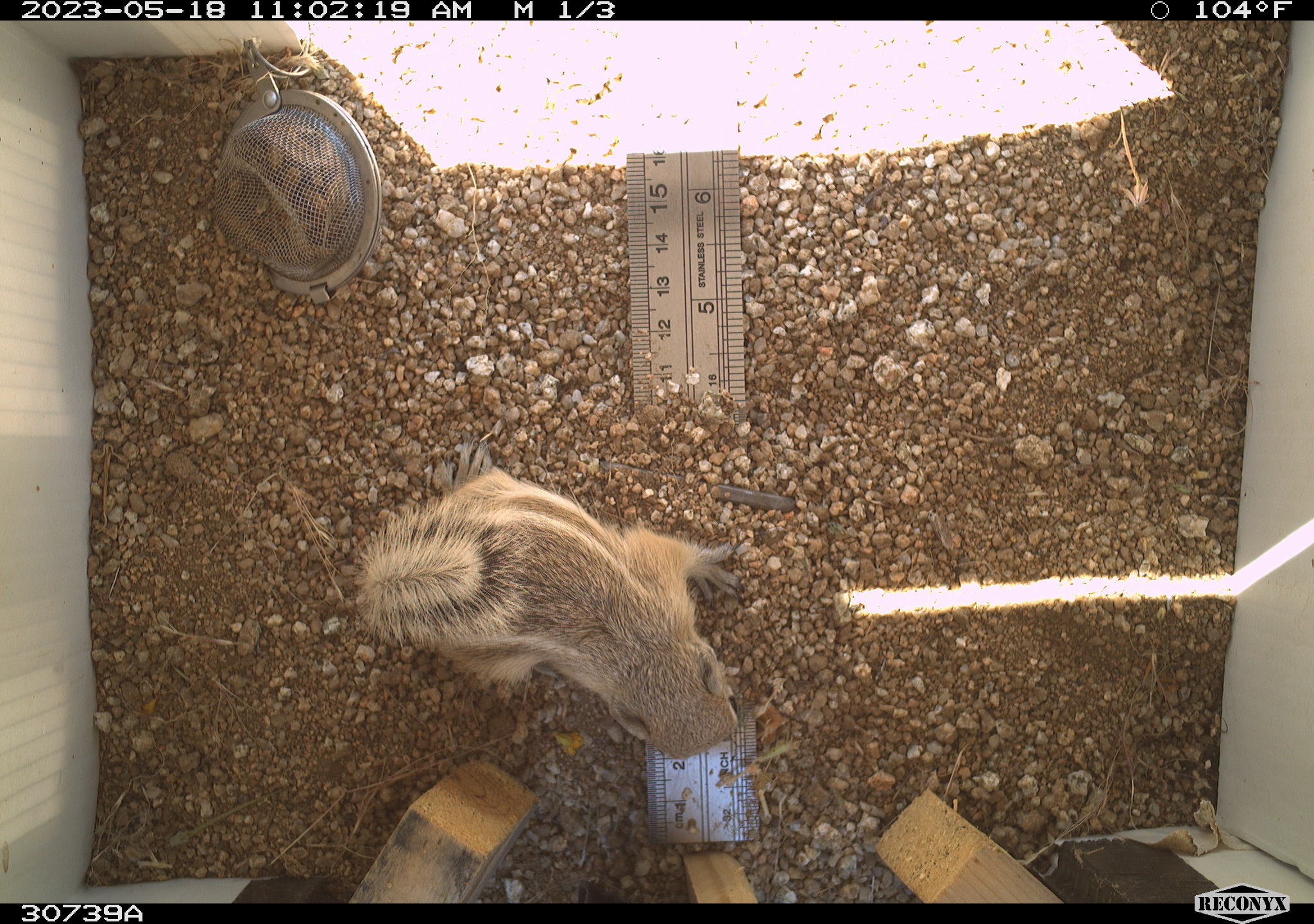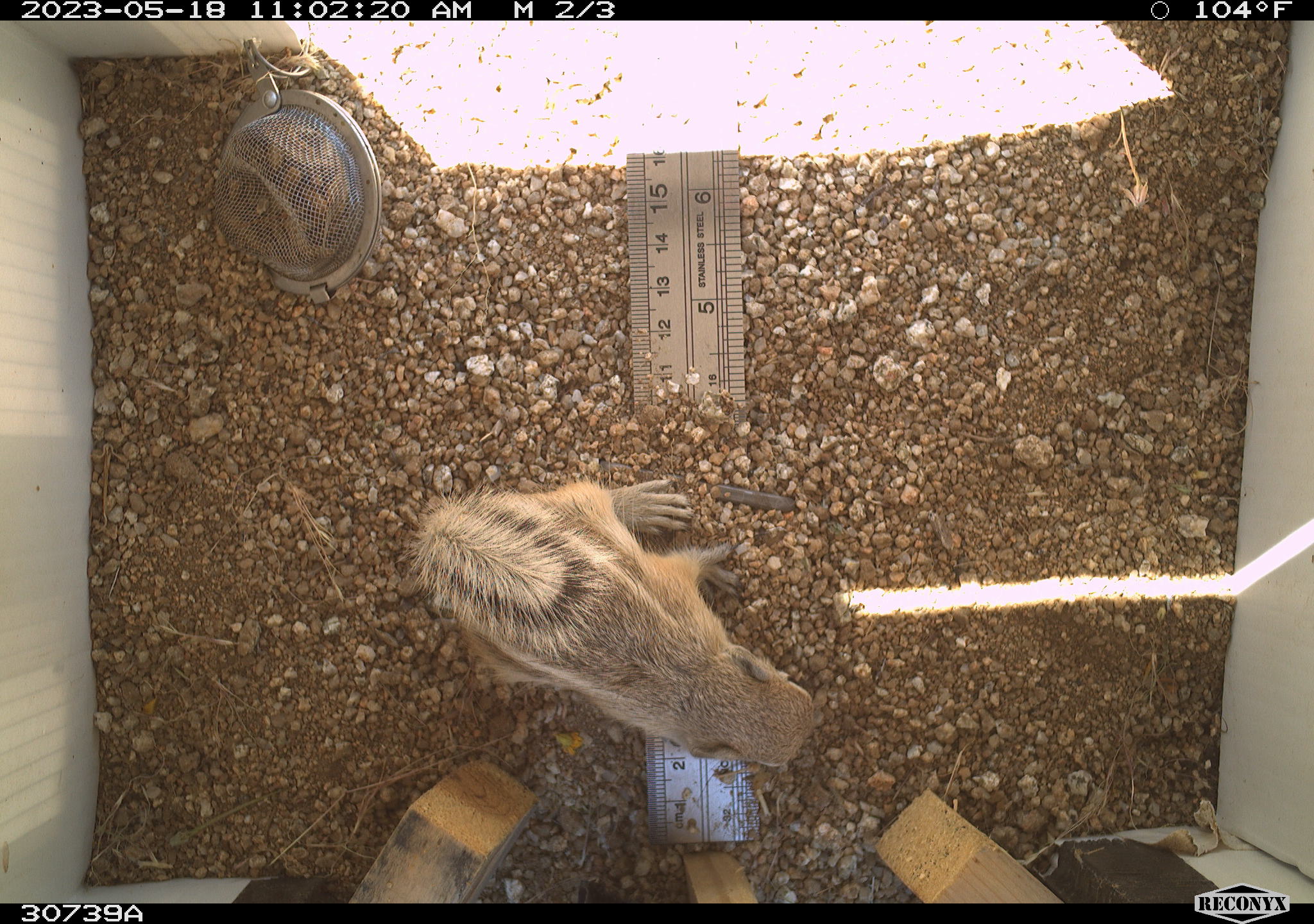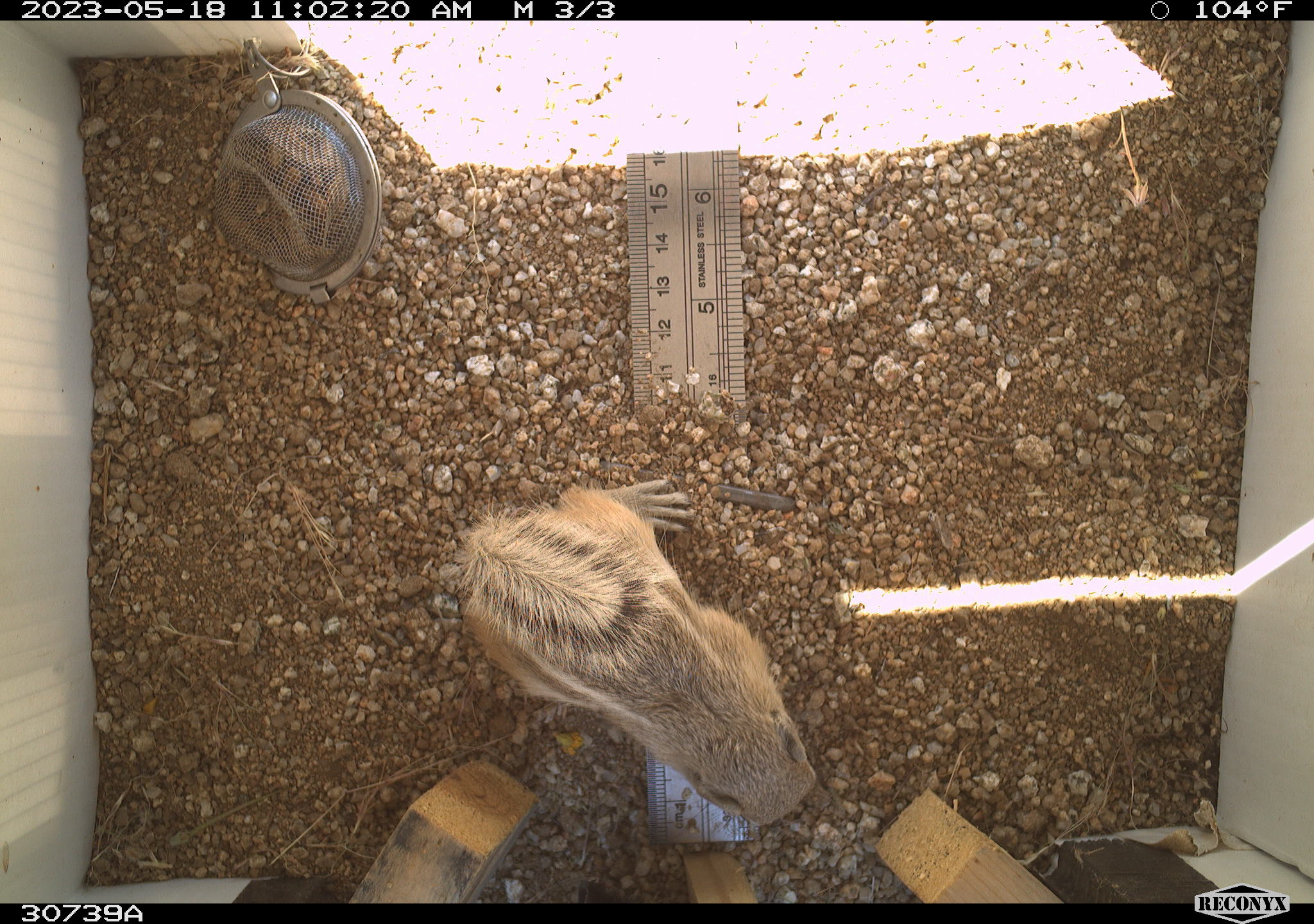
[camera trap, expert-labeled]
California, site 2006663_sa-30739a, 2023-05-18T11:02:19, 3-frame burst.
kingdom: Animalia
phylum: Chordata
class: Mammalia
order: Rodentia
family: Sciuridae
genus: Ammospermophilus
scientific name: Ammospermophilus leucurus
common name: white-tailed antelope squirrel